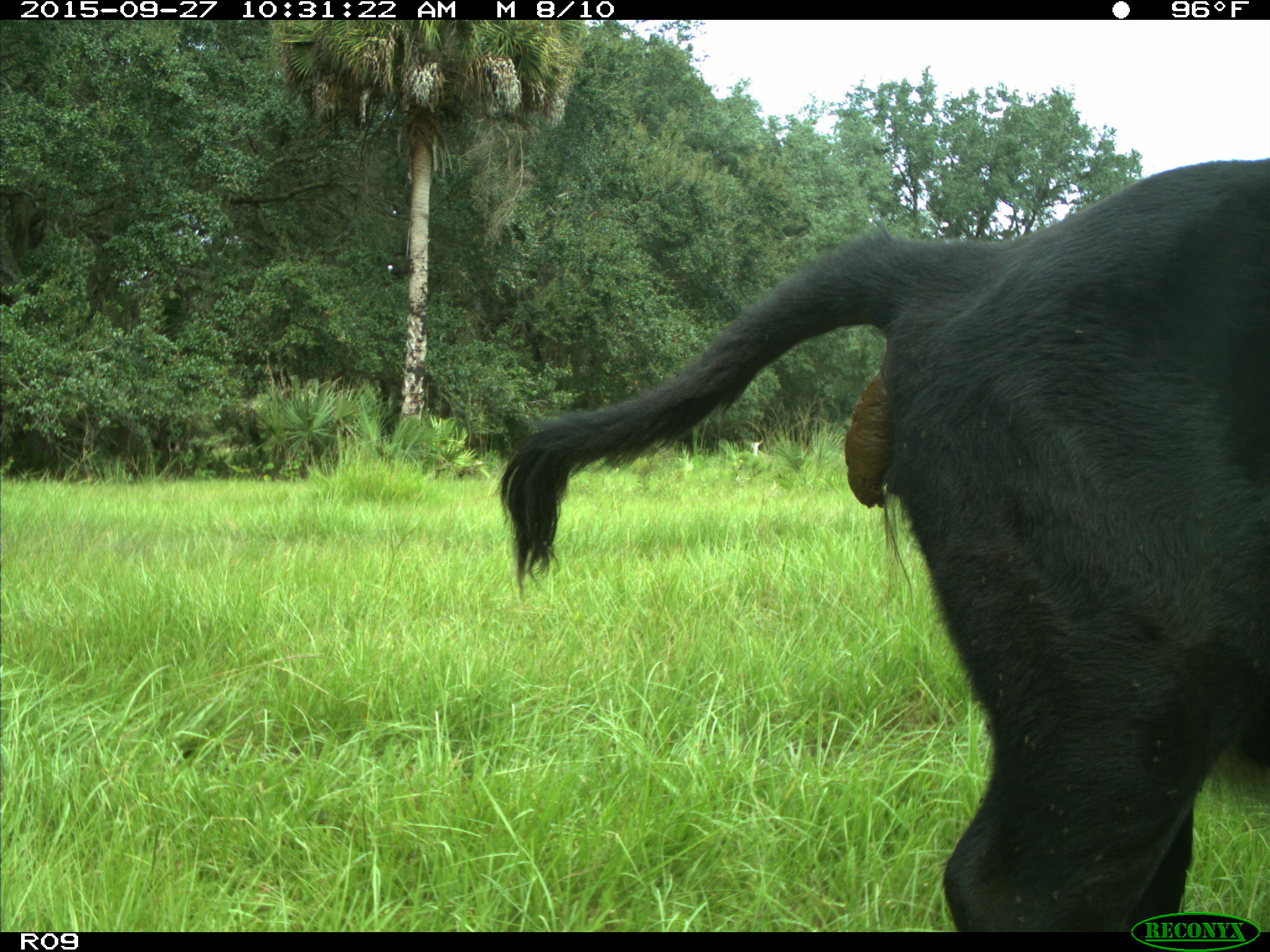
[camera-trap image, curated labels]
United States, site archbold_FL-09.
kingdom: Animalia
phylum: Chordata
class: Mammalia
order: Artiodactyla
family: Bovidae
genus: Bos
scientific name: Bos taurus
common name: domestic cow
Bos taurus (domestic cow).